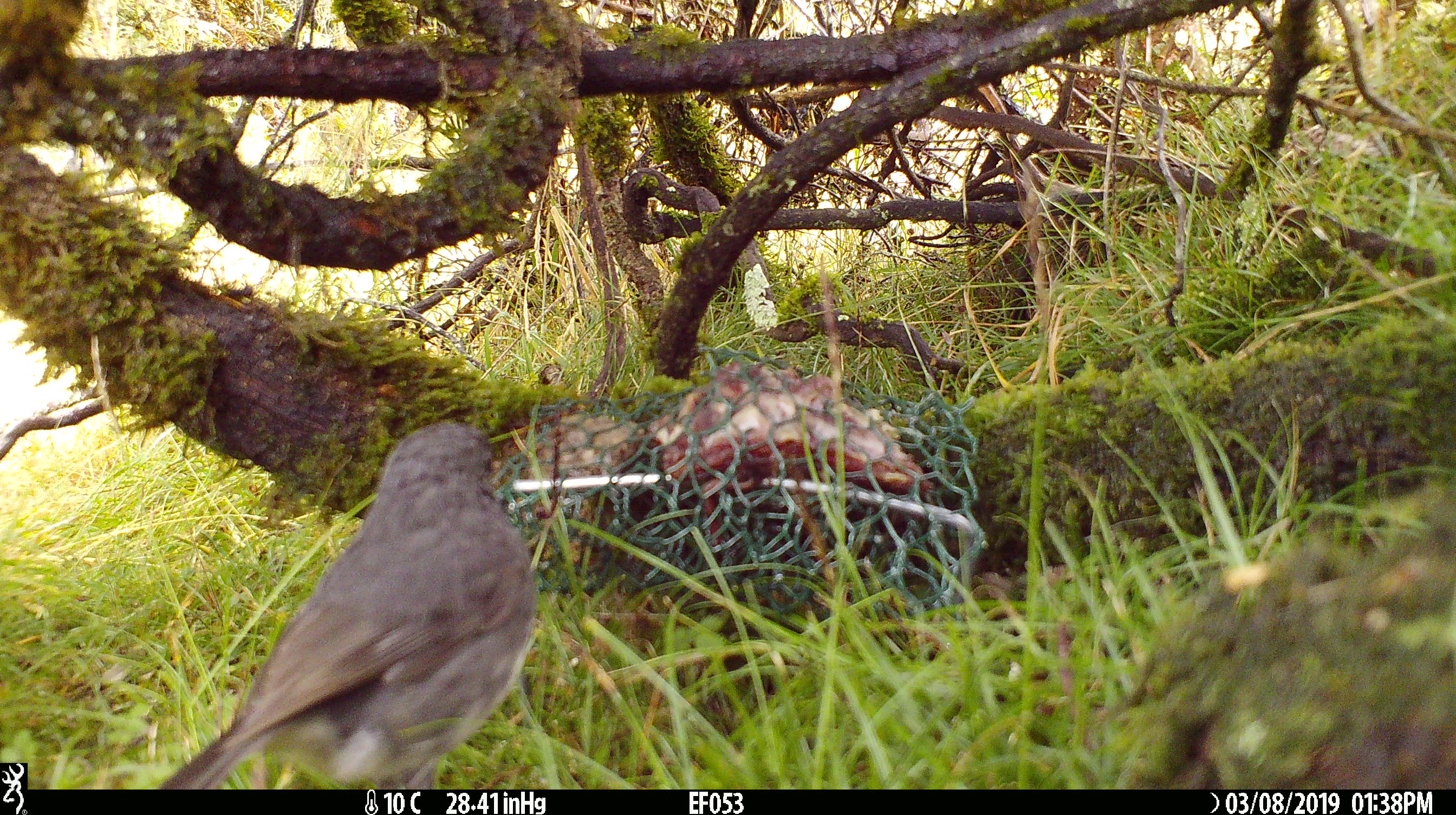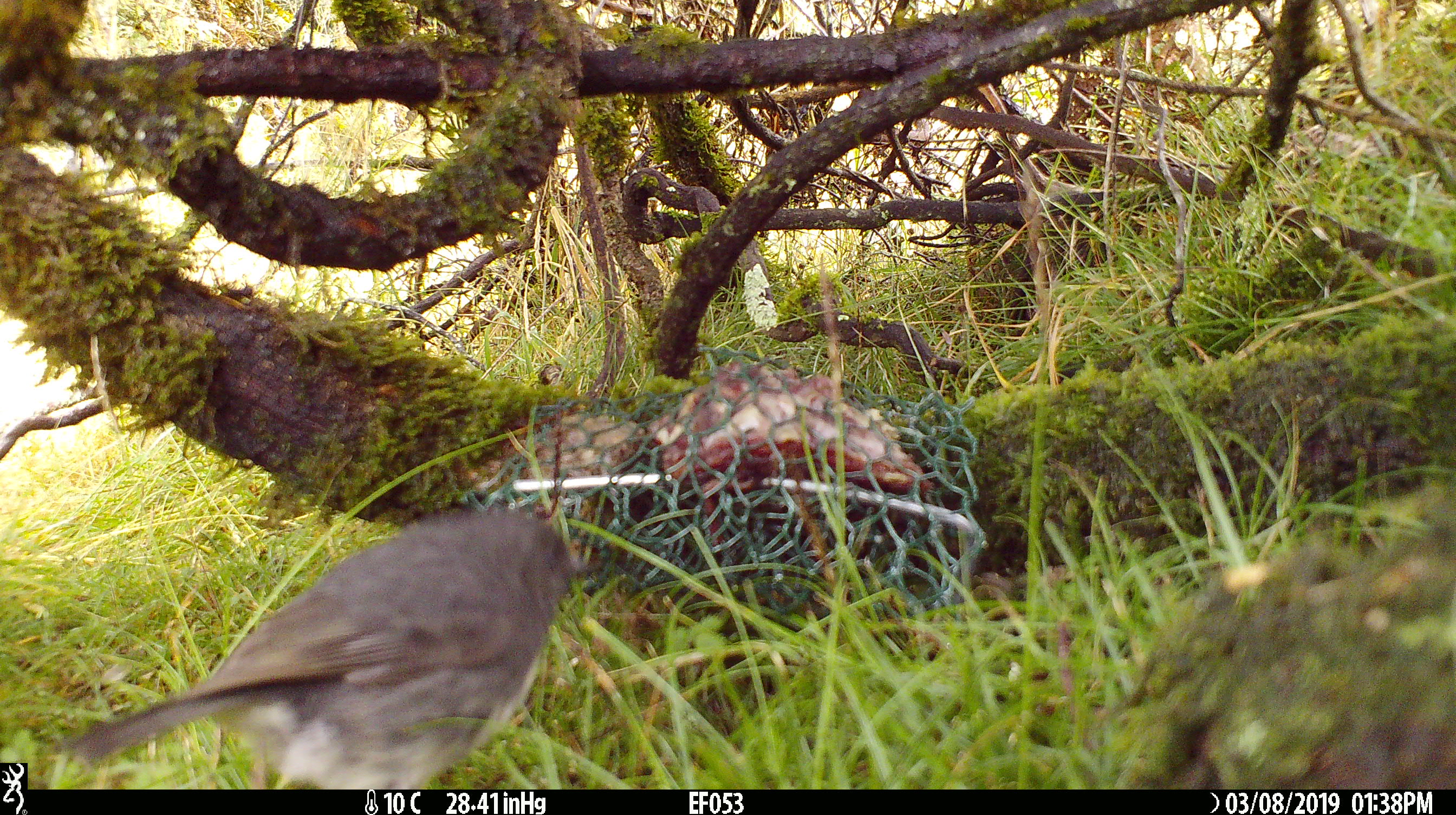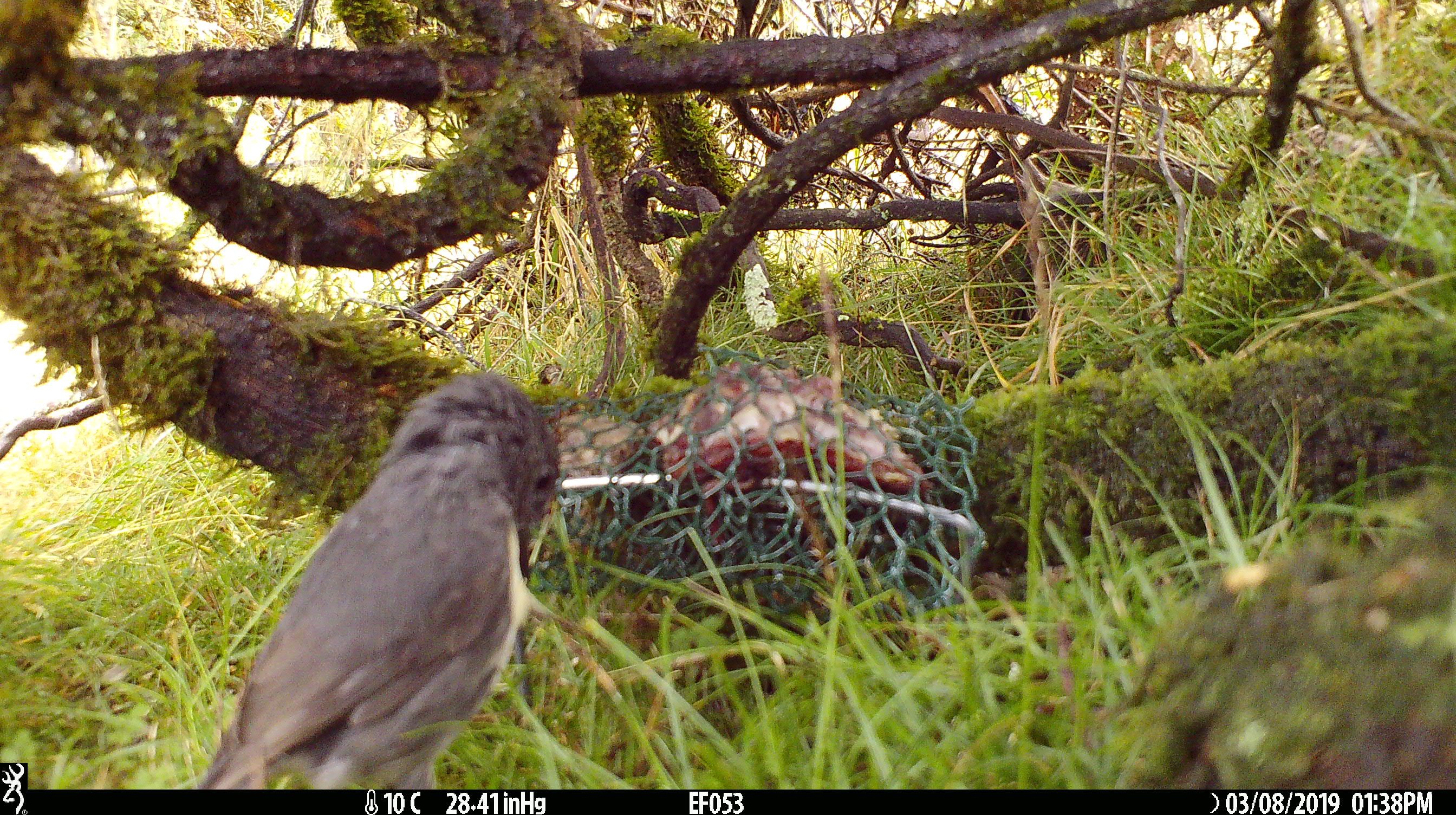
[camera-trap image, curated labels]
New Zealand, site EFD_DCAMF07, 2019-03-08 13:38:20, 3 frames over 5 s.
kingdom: Animalia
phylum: Chordata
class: Aves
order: Passeriformes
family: Petroicidae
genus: Petroica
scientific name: Petroica australis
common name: new zealand robin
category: robin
Robin (new zealand robin) (Petroica australis).